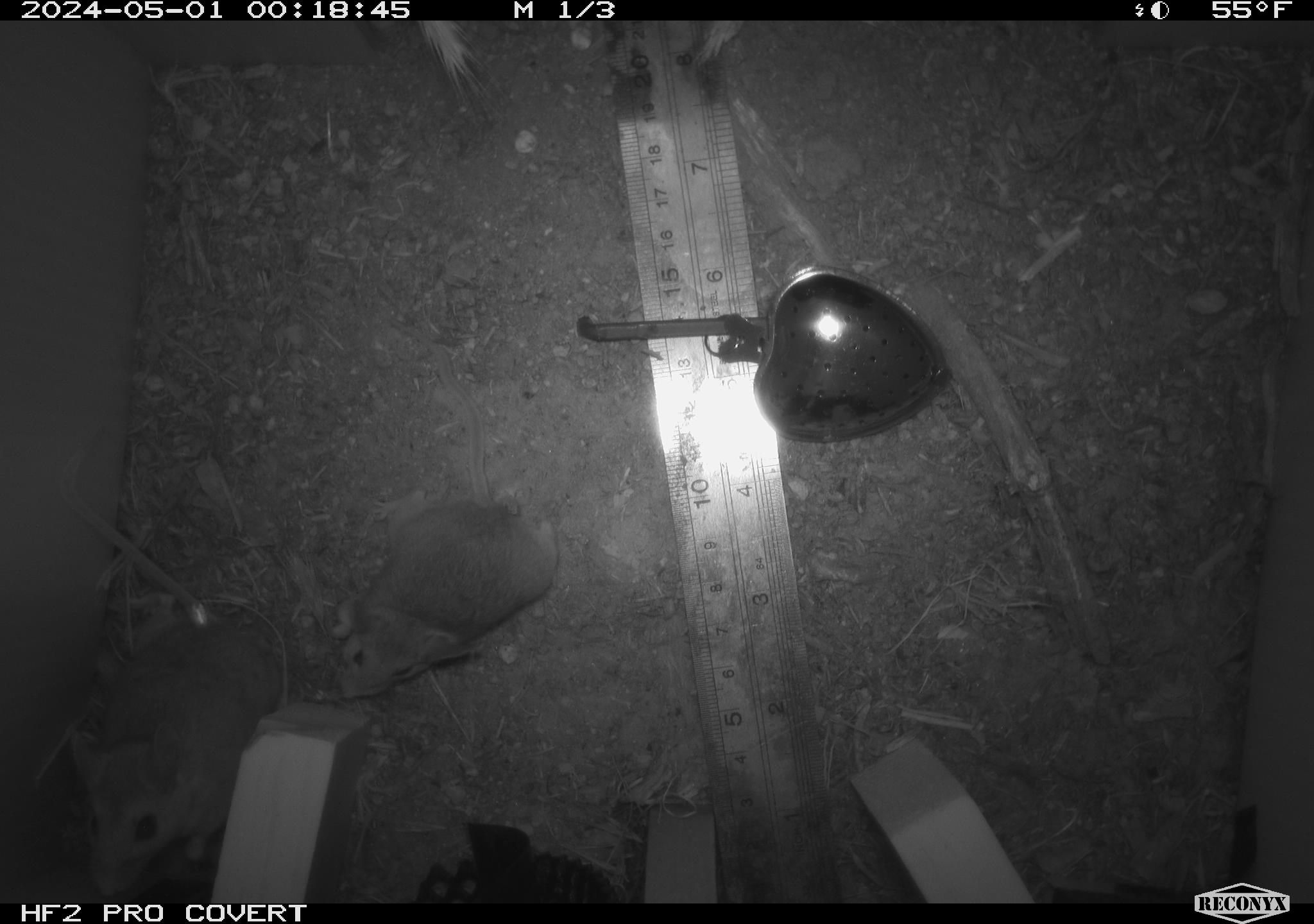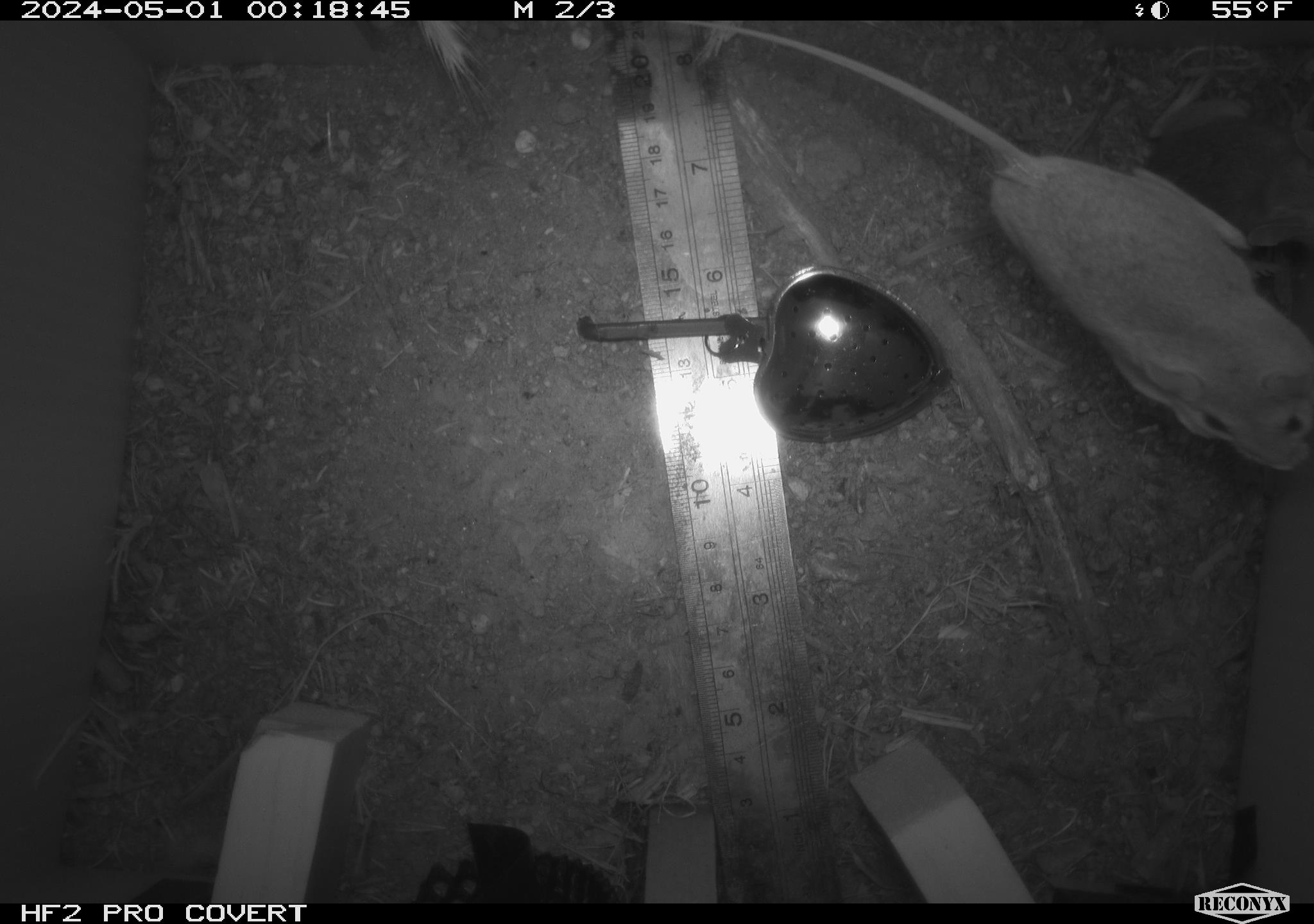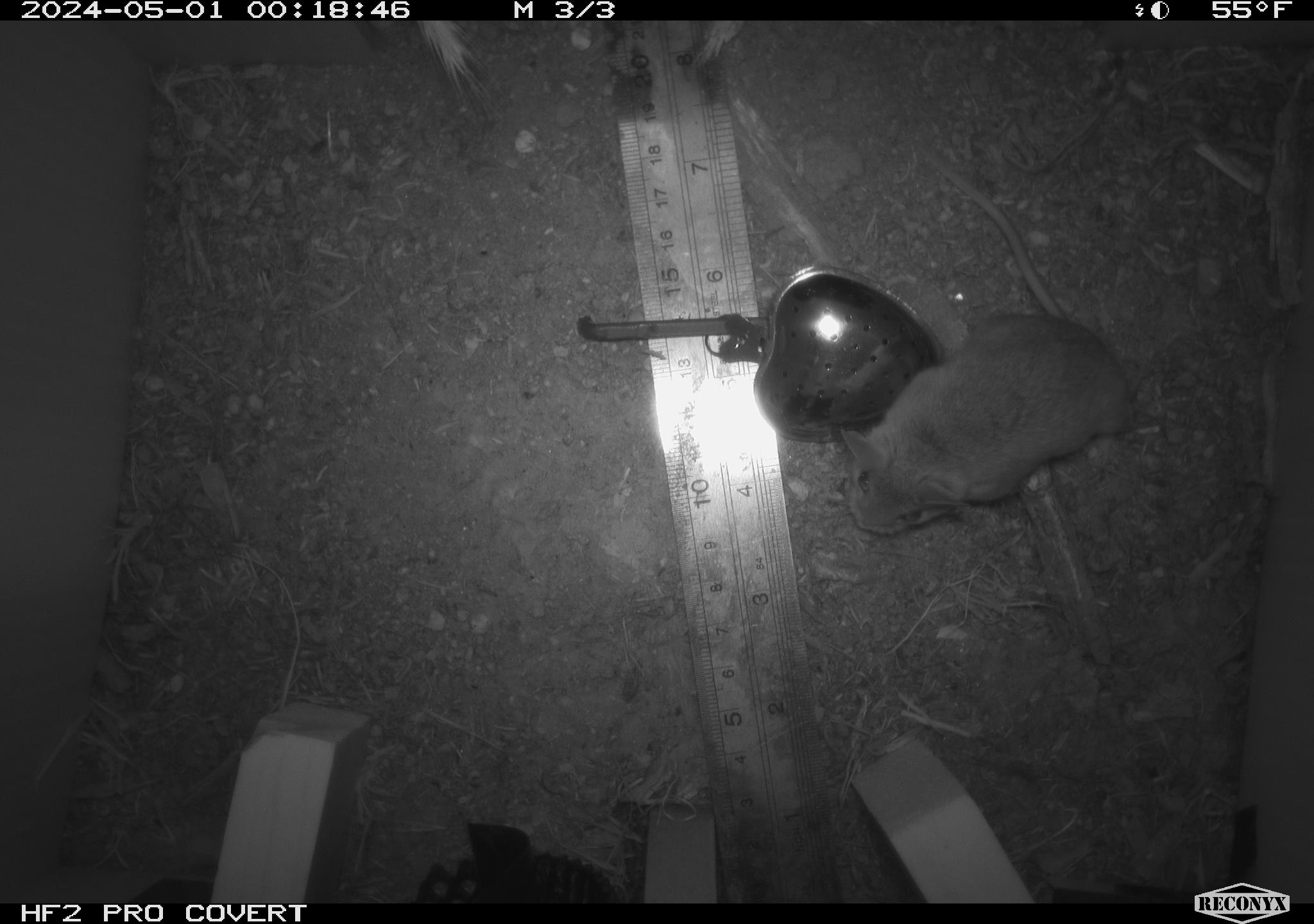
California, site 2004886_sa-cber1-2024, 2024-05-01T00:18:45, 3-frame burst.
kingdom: Animalia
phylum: Chordata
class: Mammalia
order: Rodentia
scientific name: Rodentia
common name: mouse species